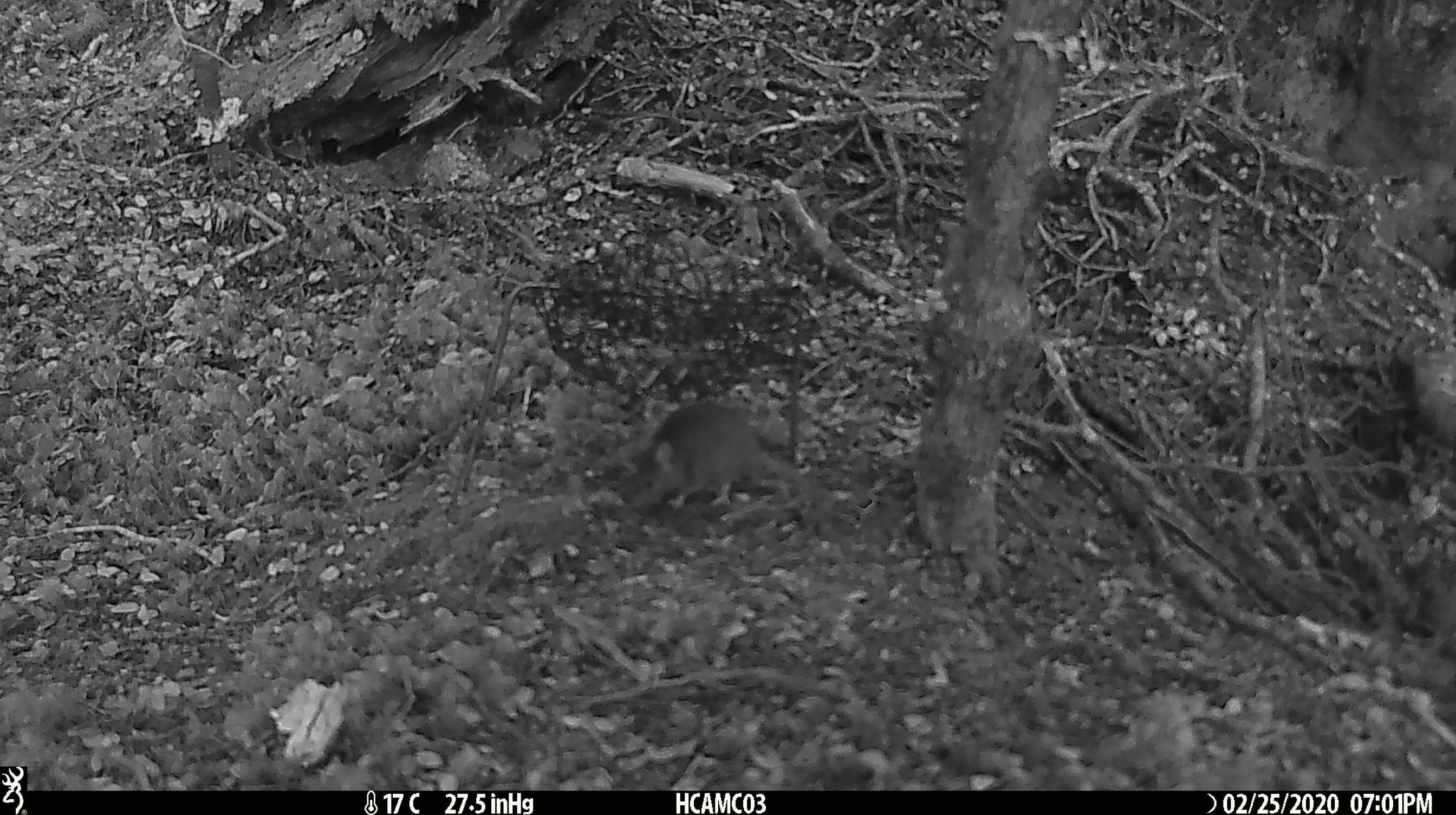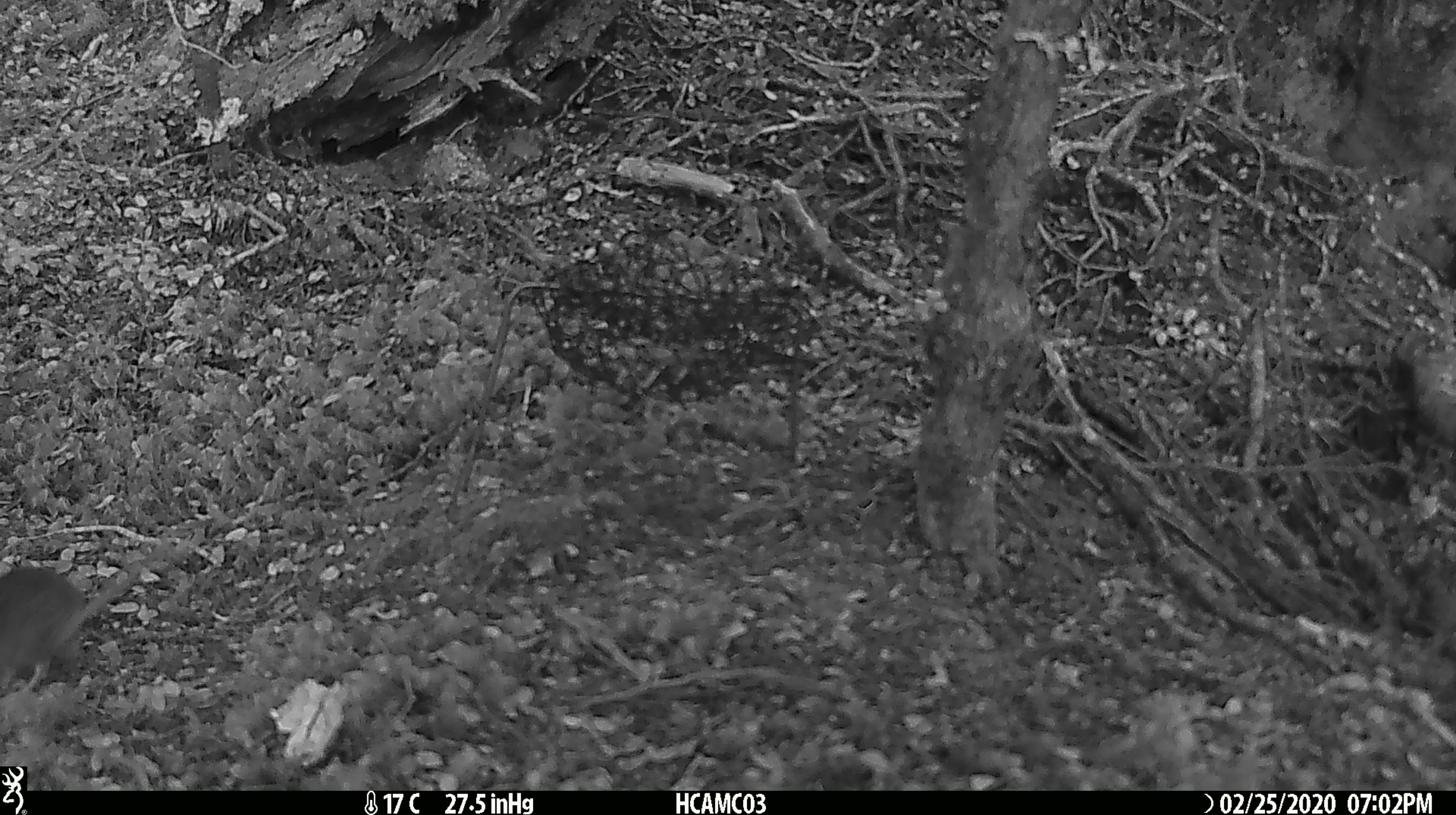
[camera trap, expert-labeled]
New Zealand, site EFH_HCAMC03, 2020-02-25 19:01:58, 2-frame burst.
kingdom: Animalia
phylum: Chordata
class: Mammalia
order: Rodentia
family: Muridae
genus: Mus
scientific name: Mus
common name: mouse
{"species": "mouse (Mus)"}